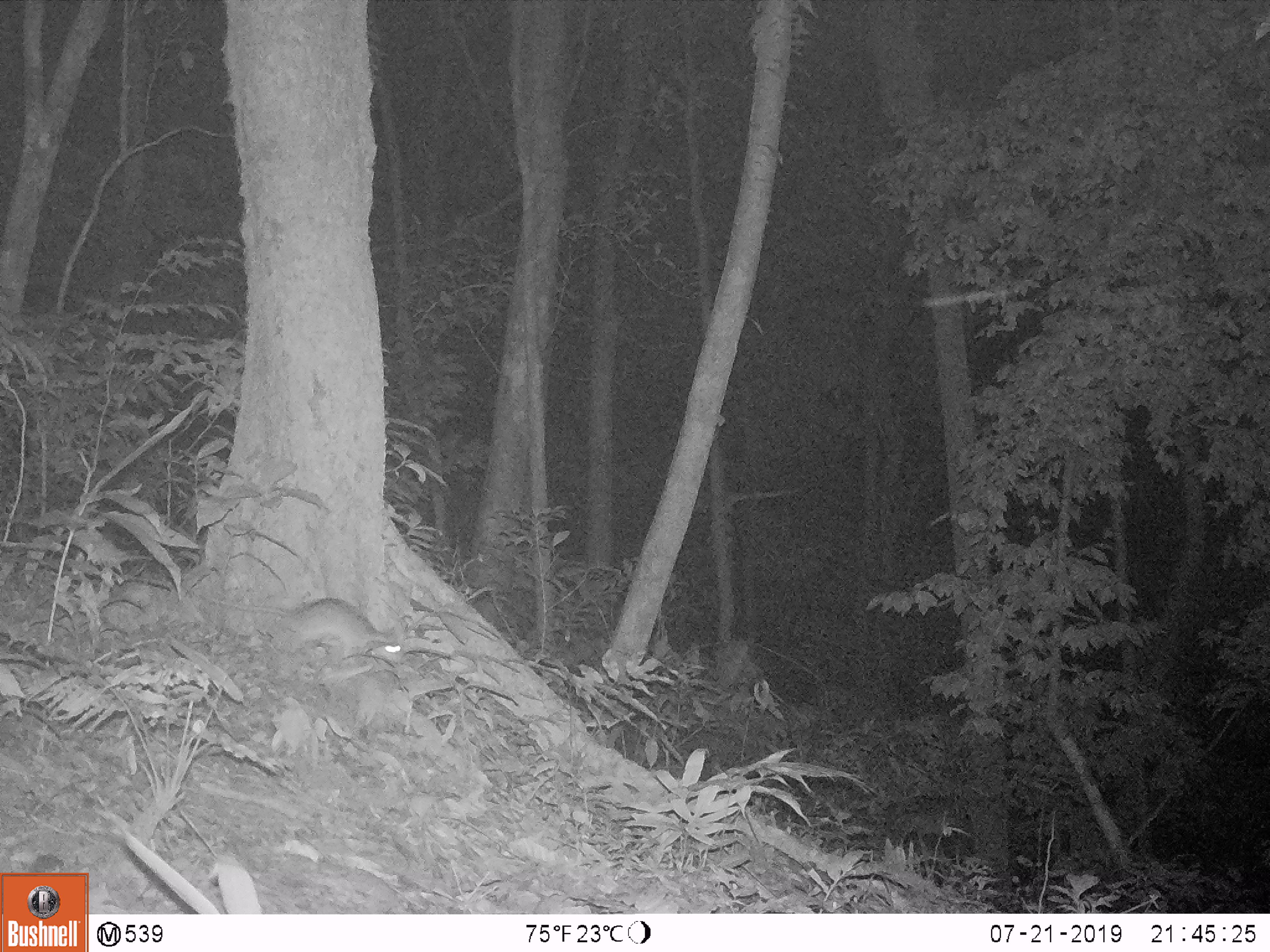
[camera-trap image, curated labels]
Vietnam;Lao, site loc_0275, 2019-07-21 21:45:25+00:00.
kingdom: Animalia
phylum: Chordata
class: Mammalia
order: Rodentia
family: Muridae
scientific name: Muridae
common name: old-world mice and rats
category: unidentified murid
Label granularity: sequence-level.